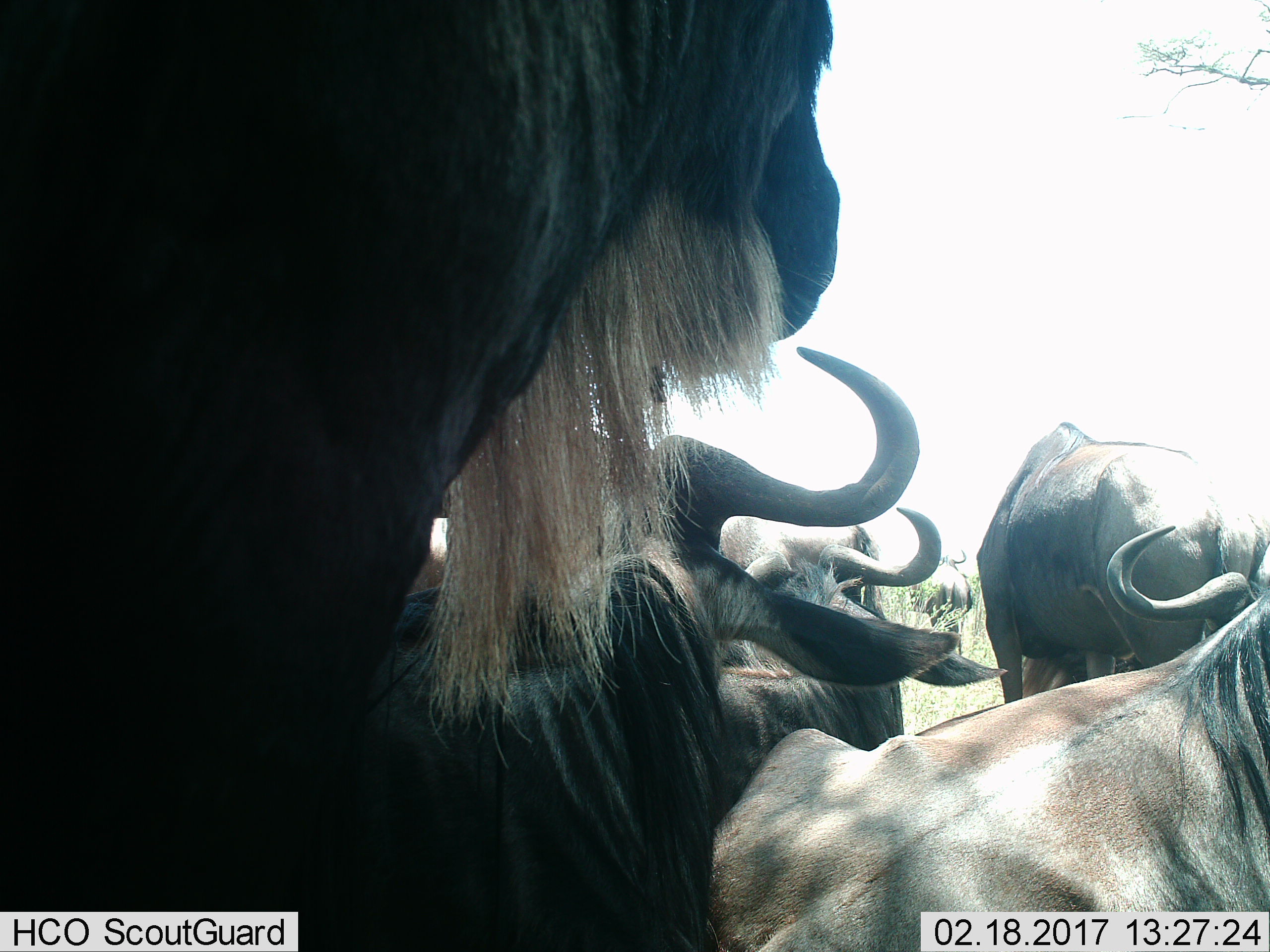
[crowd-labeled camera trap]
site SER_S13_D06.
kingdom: Animalia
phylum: Chordata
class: Mammalia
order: Artiodactyla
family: Bovidae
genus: Connochaetes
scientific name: Connochaetes taurinus taurinus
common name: blue wildebeest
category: wildebeestblue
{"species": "wildebeestblue (blue wildebeest) (Connochaetes taurinus taurinus)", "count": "6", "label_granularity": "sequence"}